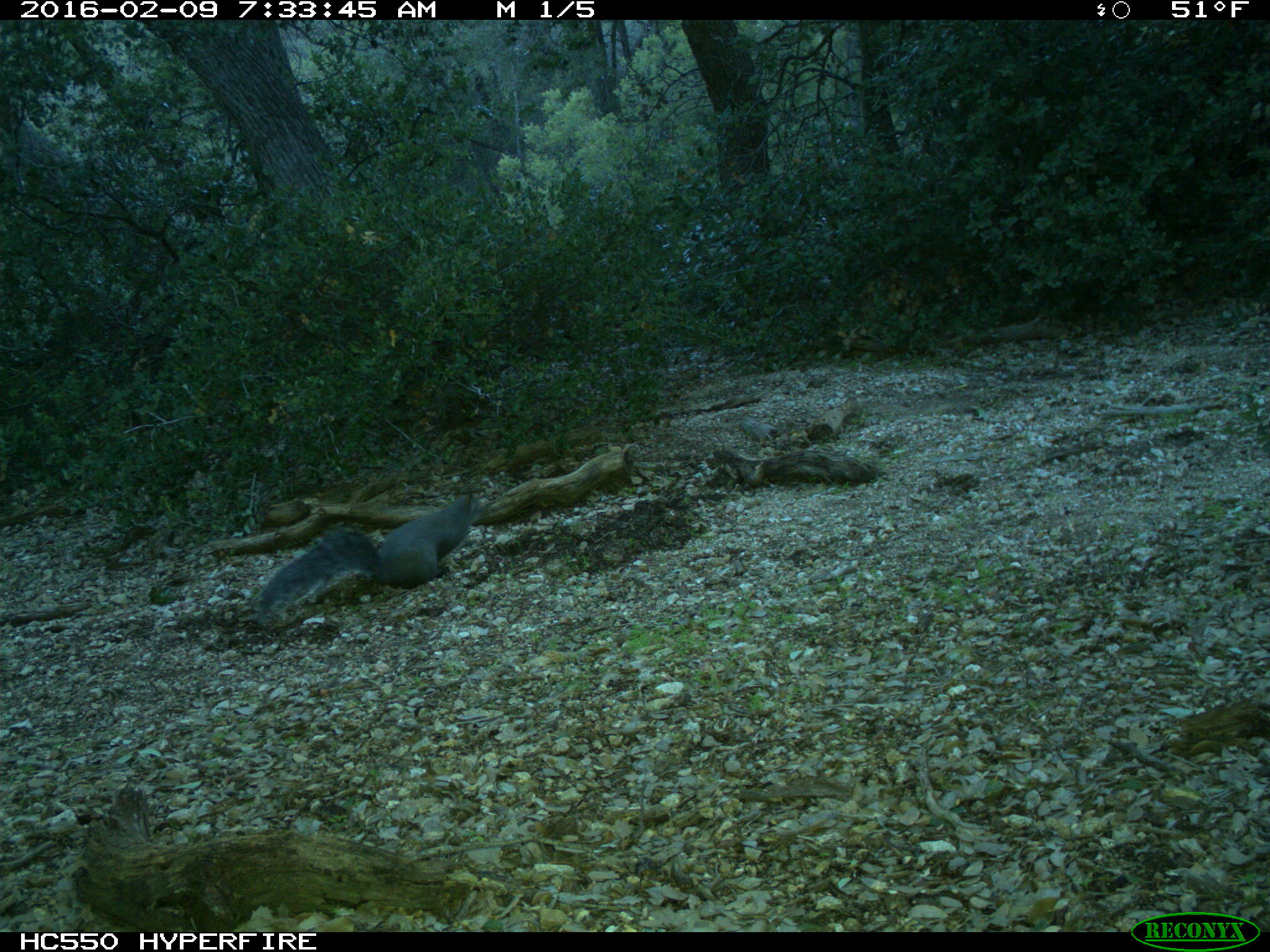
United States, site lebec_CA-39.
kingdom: Animalia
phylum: Chordata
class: Mammalia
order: Rodentia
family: Sciuridae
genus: Sciurus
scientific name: Sciurus carolinensis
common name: eastern gray squirrel